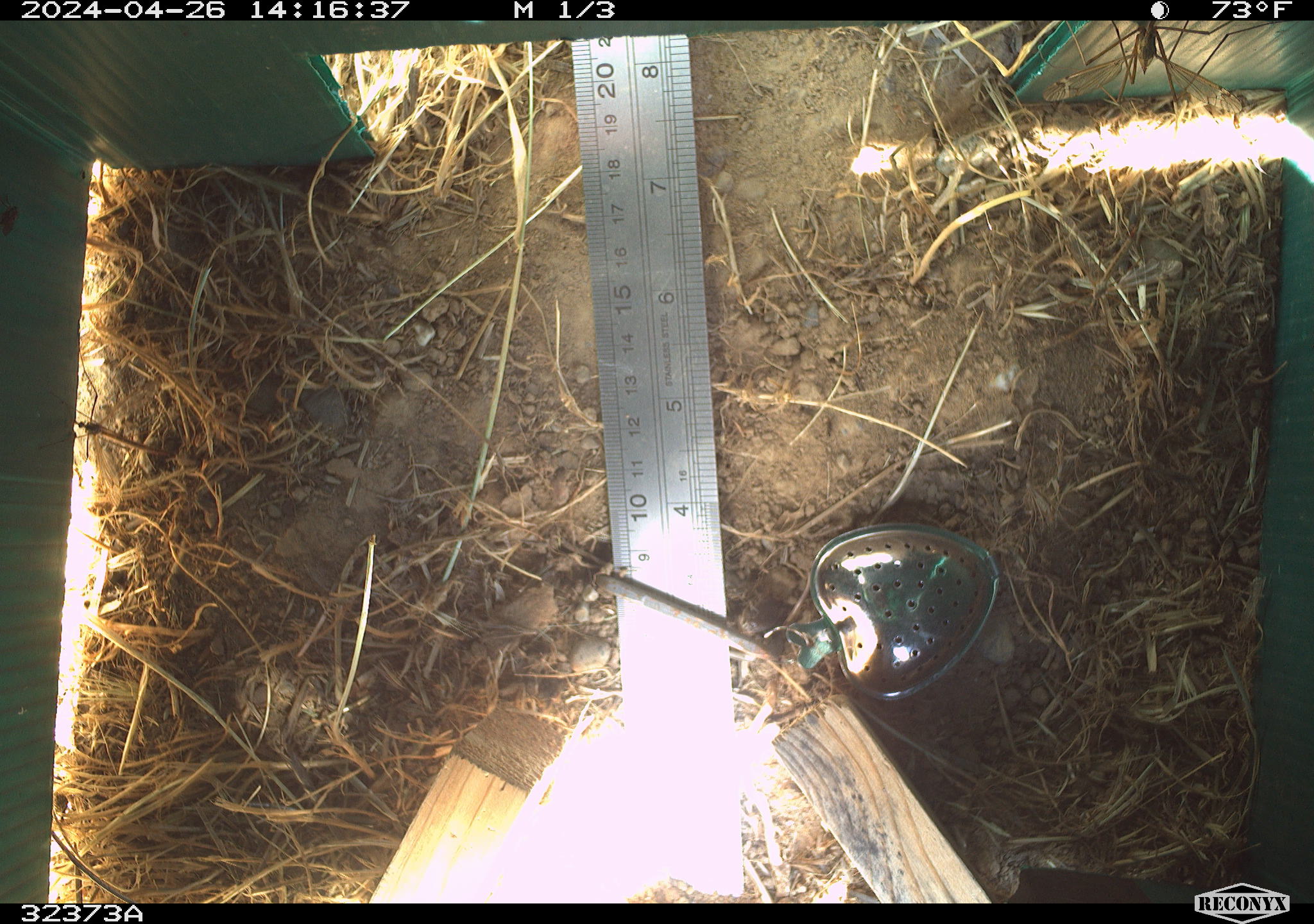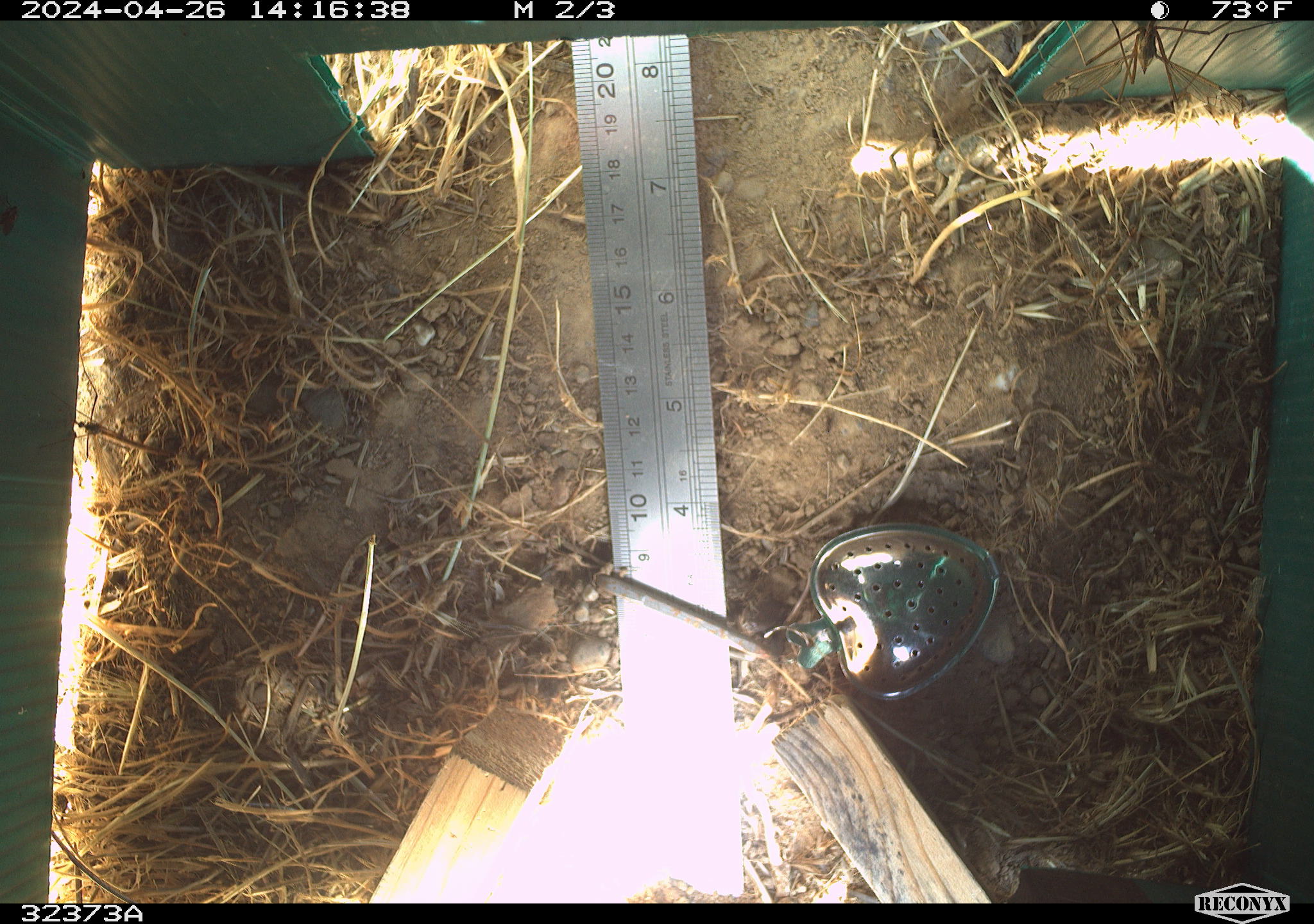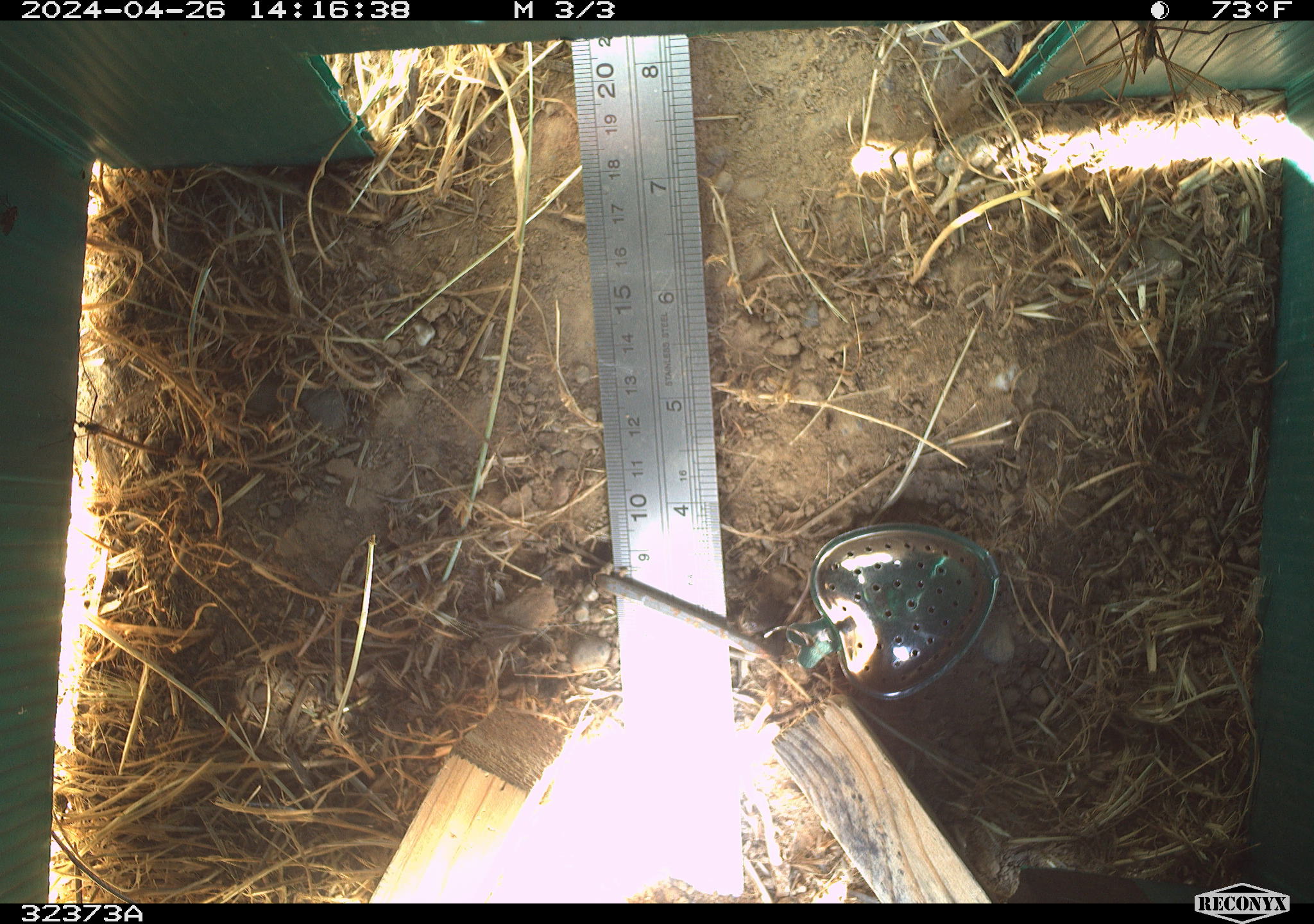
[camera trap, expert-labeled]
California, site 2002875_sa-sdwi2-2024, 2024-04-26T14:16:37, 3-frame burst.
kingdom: Animalia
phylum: Arthropoda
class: Insecta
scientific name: Insecta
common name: insect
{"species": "insect (Insecta)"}